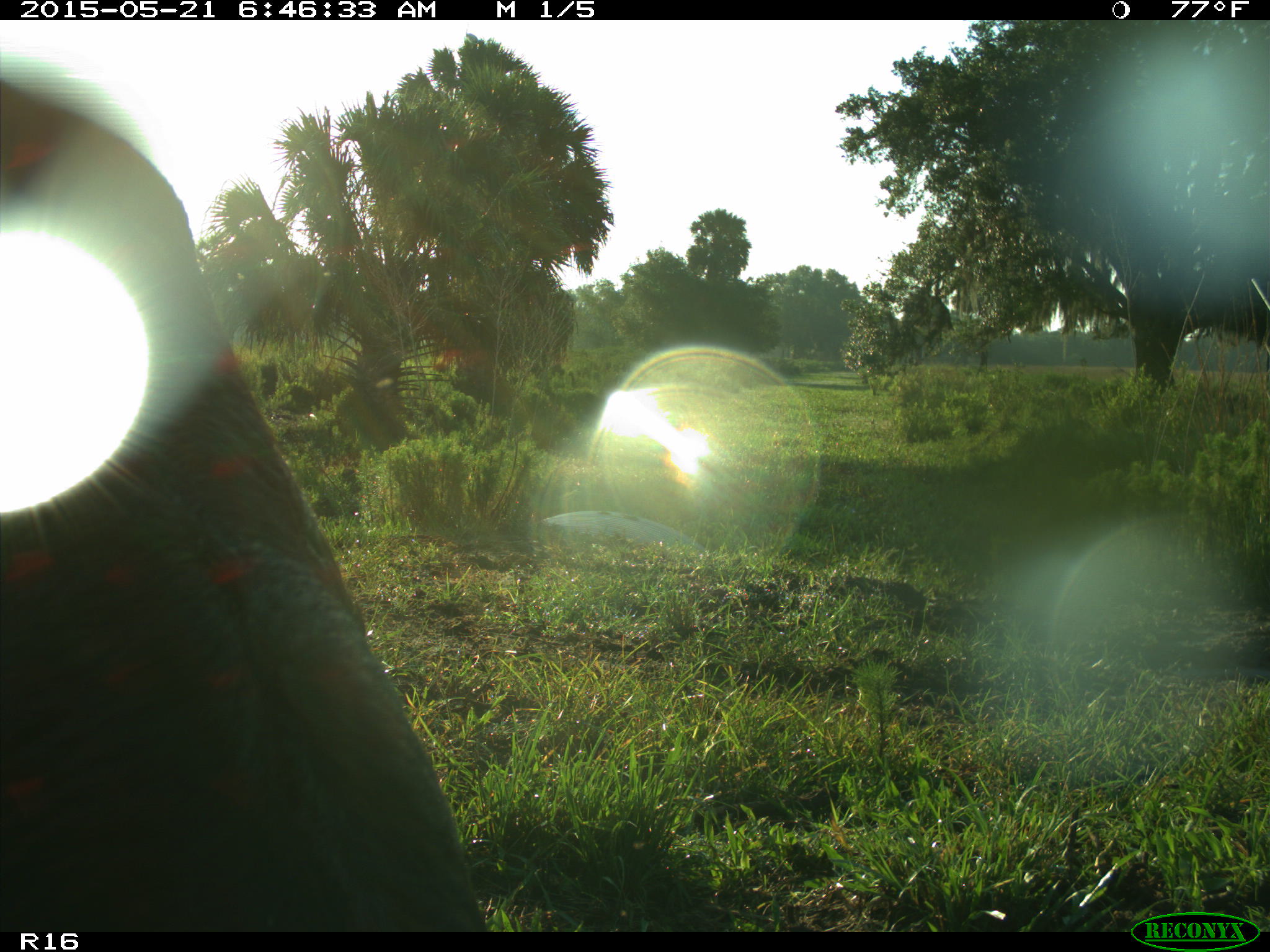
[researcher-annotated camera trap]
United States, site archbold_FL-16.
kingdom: Animalia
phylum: Chordata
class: Mammalia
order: Artiodactyla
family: Bovidae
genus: Bos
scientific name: Bos taurus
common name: domestic cow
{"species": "Bos taurus (domestic cow)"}